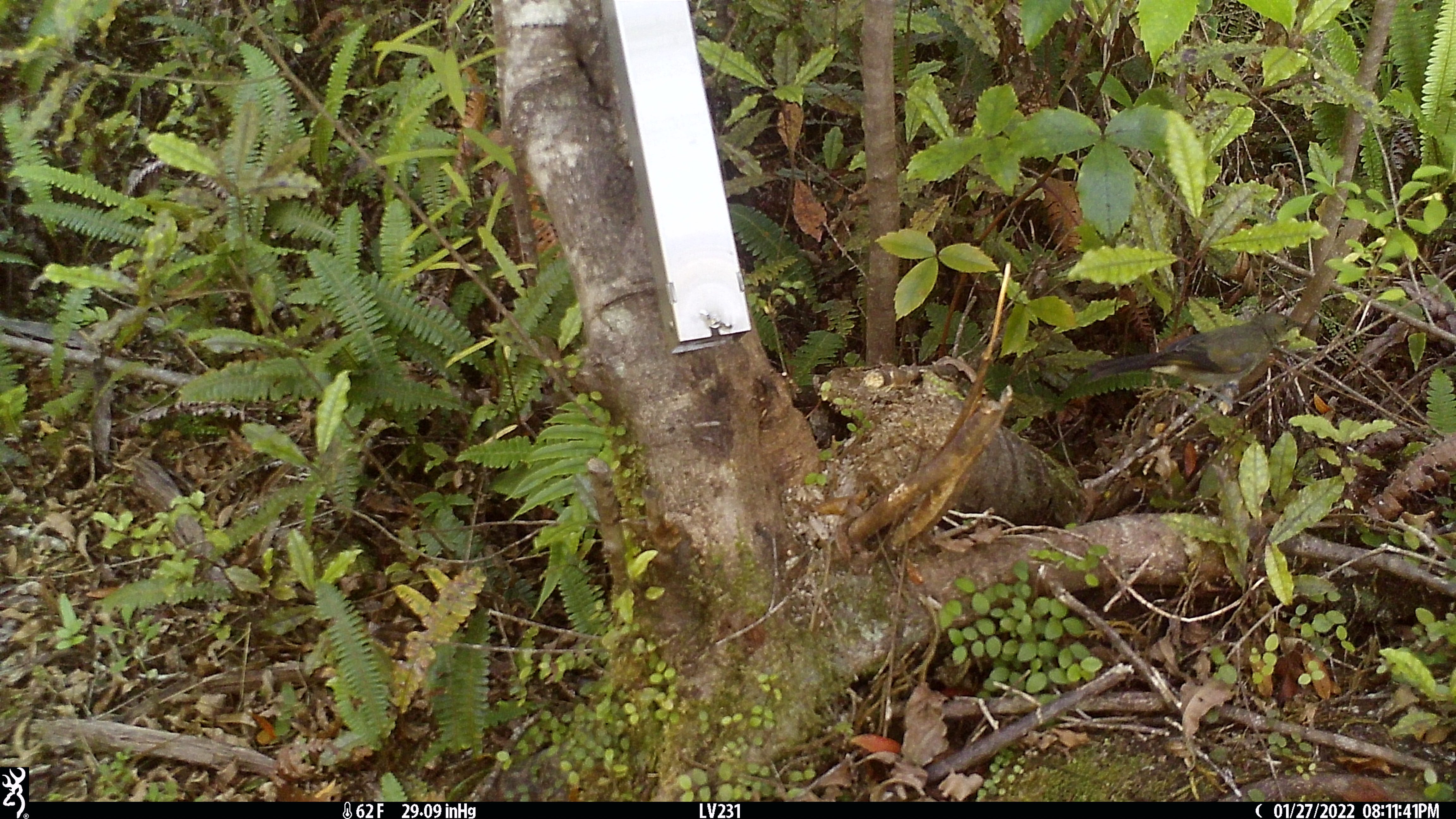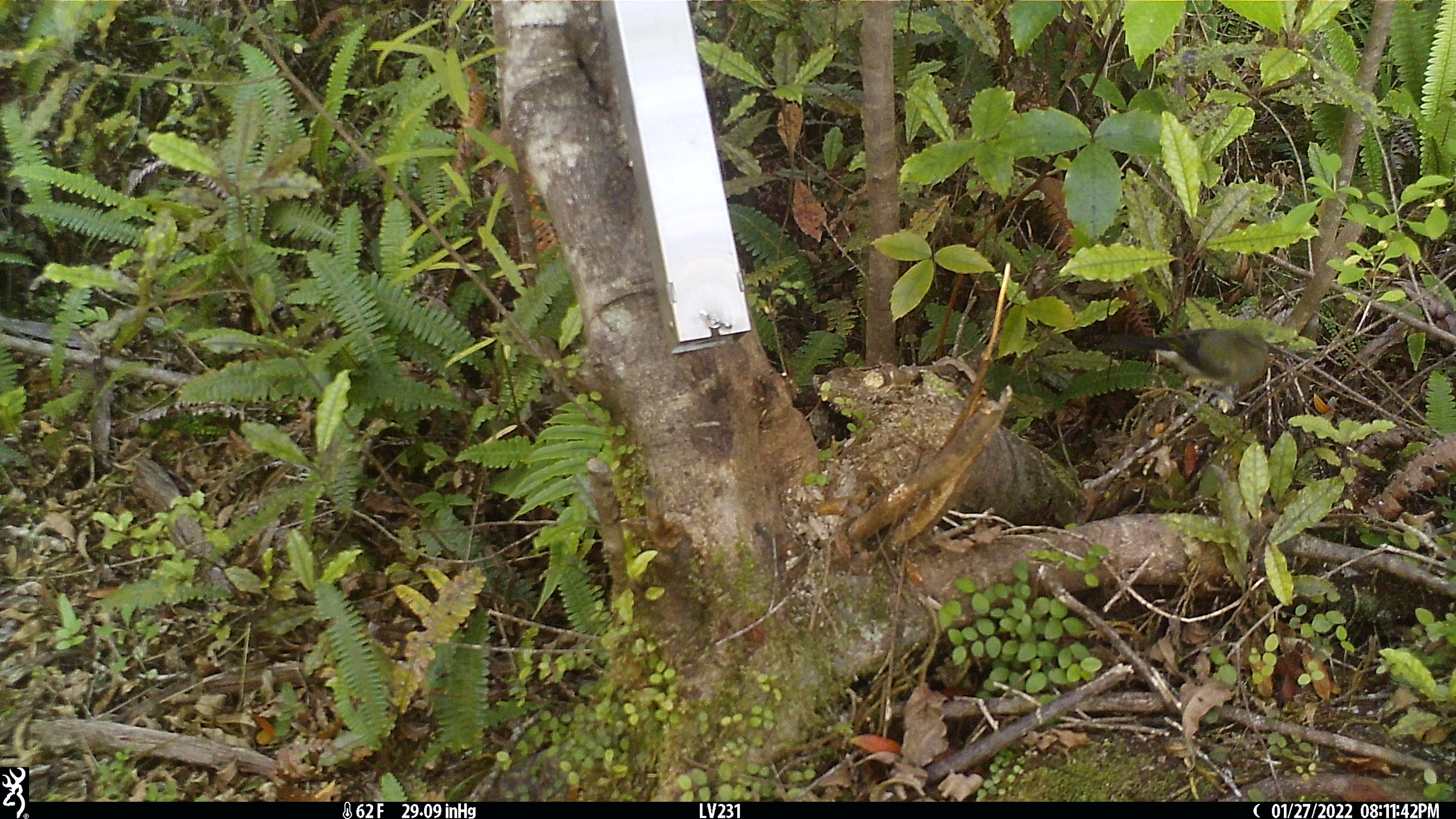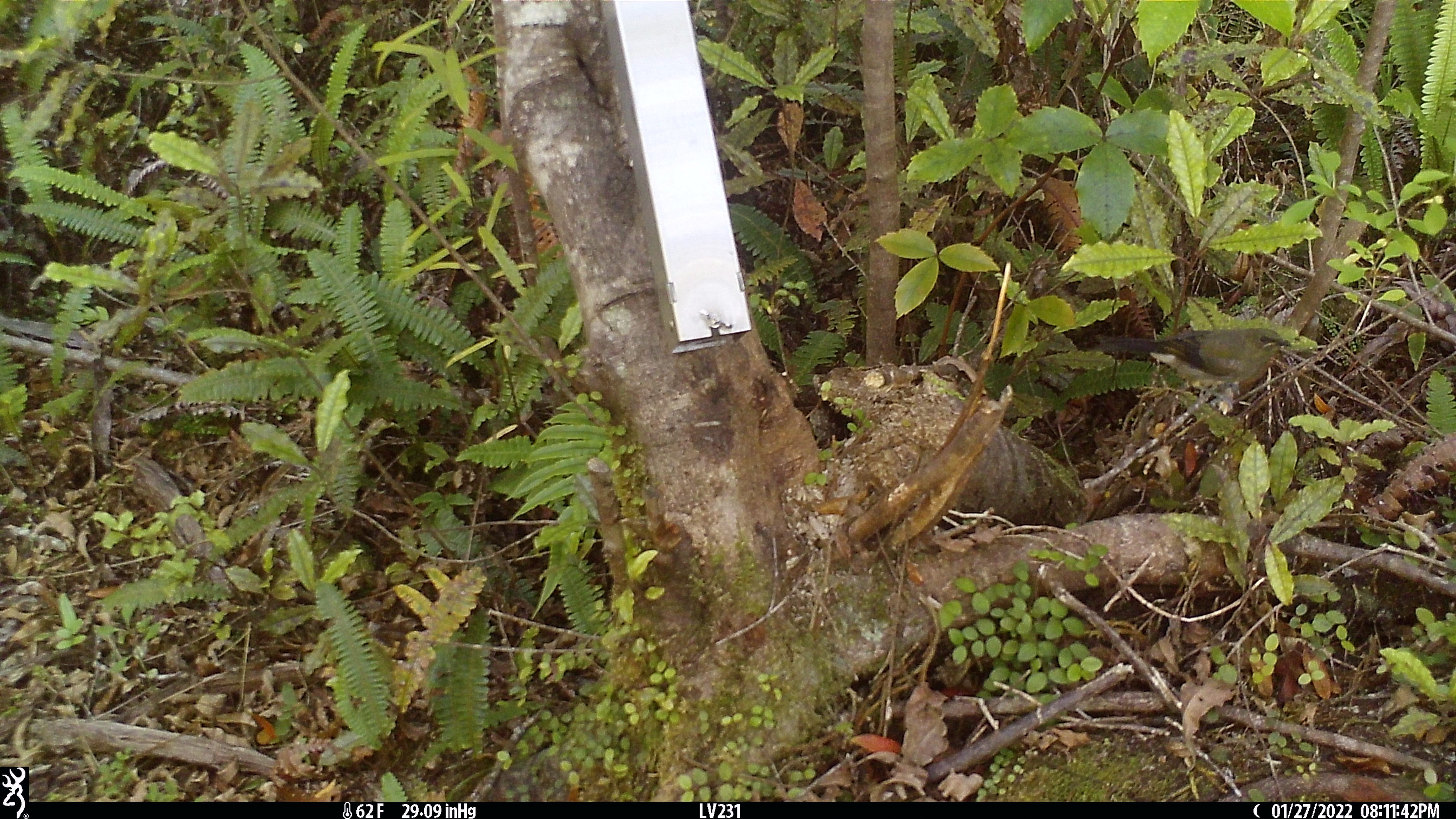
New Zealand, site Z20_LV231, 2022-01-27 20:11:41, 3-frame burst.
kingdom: Animalia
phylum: Chordata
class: Aves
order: Passeriformes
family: Meliphagidae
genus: Anthornis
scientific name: Anthornis melanura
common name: new zealand bellbird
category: bellbird